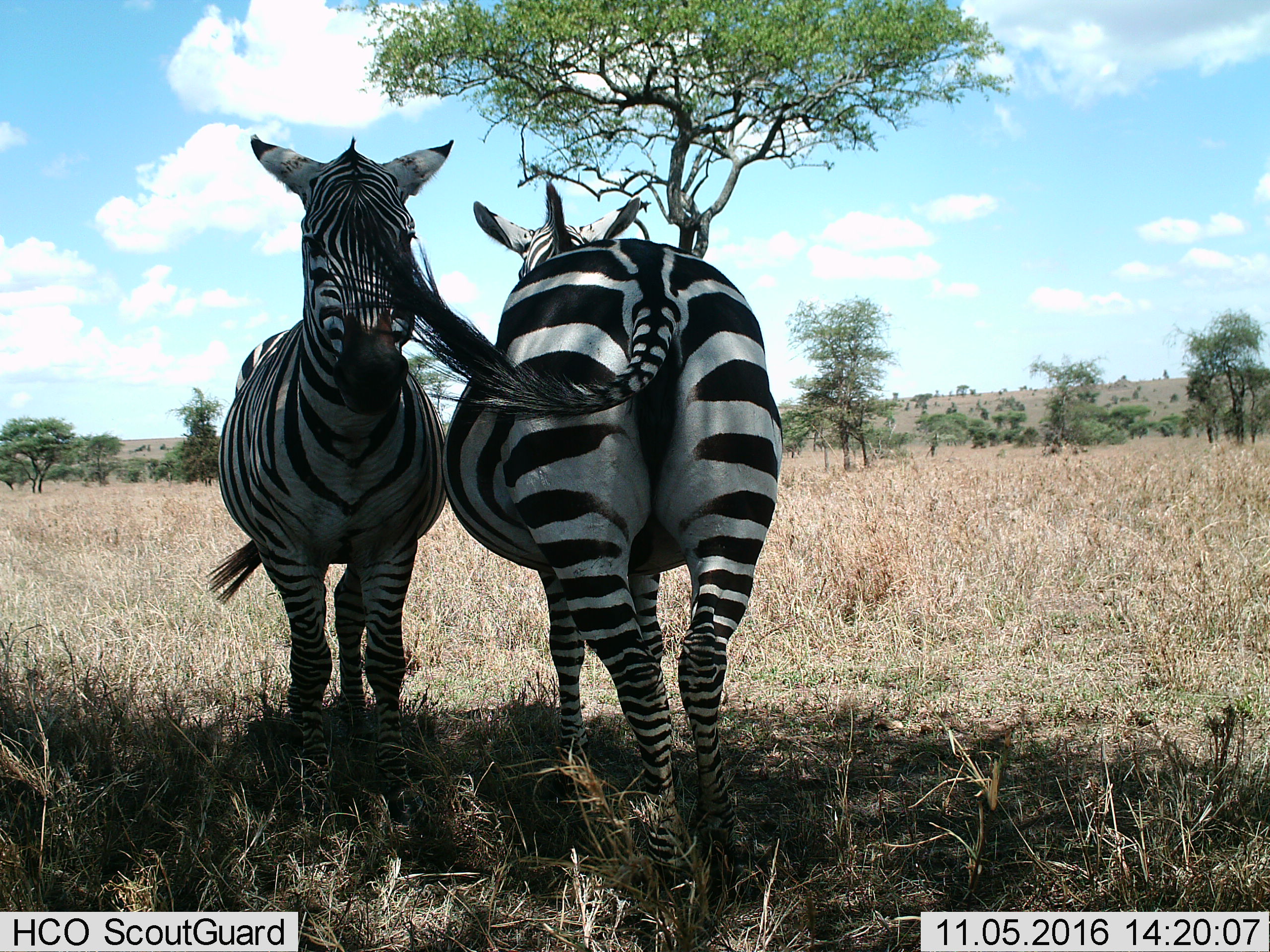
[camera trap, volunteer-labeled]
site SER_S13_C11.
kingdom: Animalia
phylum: Chordata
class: Mammalia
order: Perissodactyla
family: Equidae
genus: Equus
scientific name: Equus quagga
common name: plains zebra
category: zebraplains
Zebraplains (plains zebra) (Equus quagga), count 2. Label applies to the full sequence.